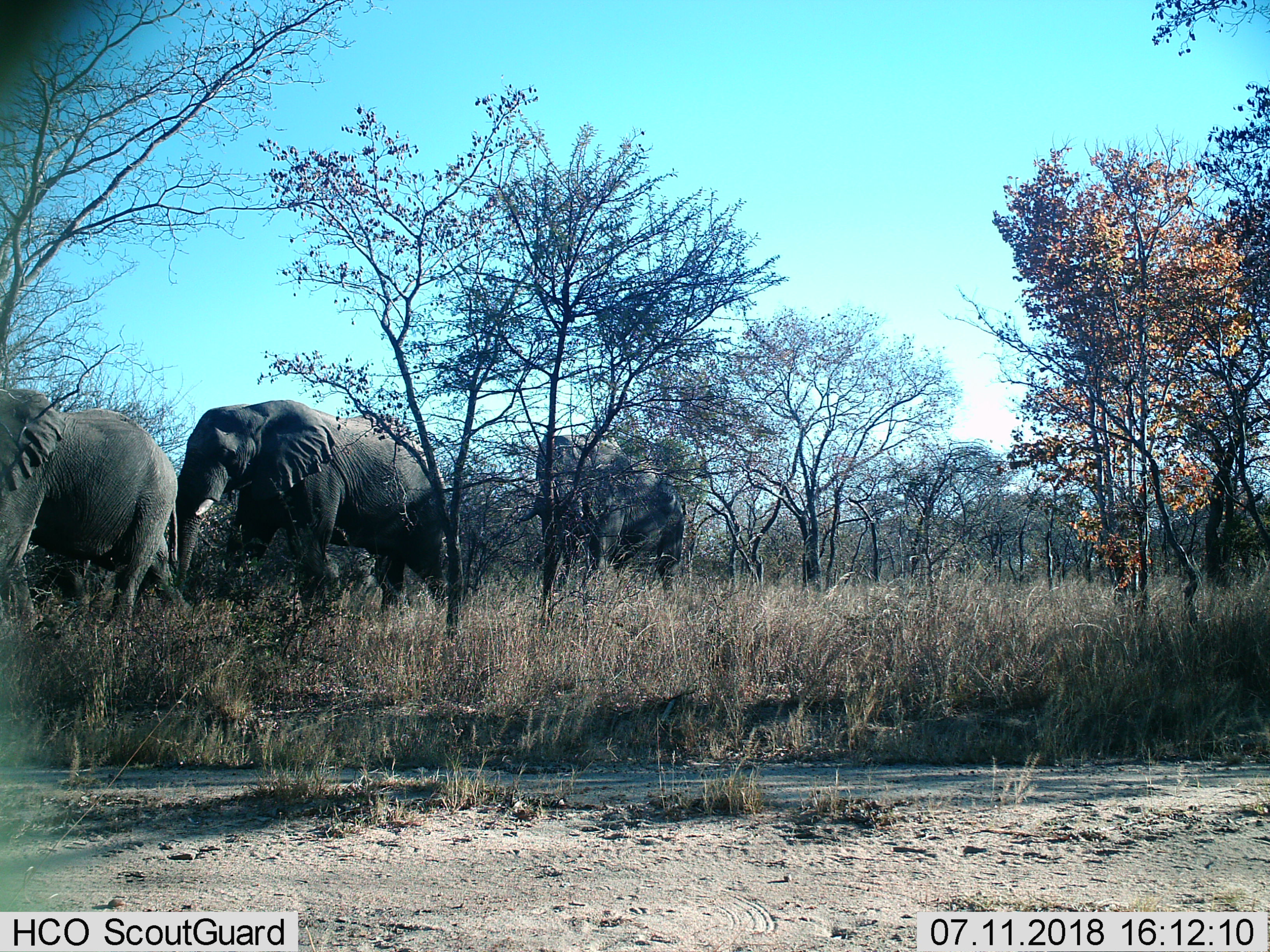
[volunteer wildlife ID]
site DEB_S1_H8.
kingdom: Animalia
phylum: Chordata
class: Mammalia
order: Proboscidea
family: Elephantidae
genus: Loxodonta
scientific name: Loxodonta africana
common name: african bush elephant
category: elephant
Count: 3.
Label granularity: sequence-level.